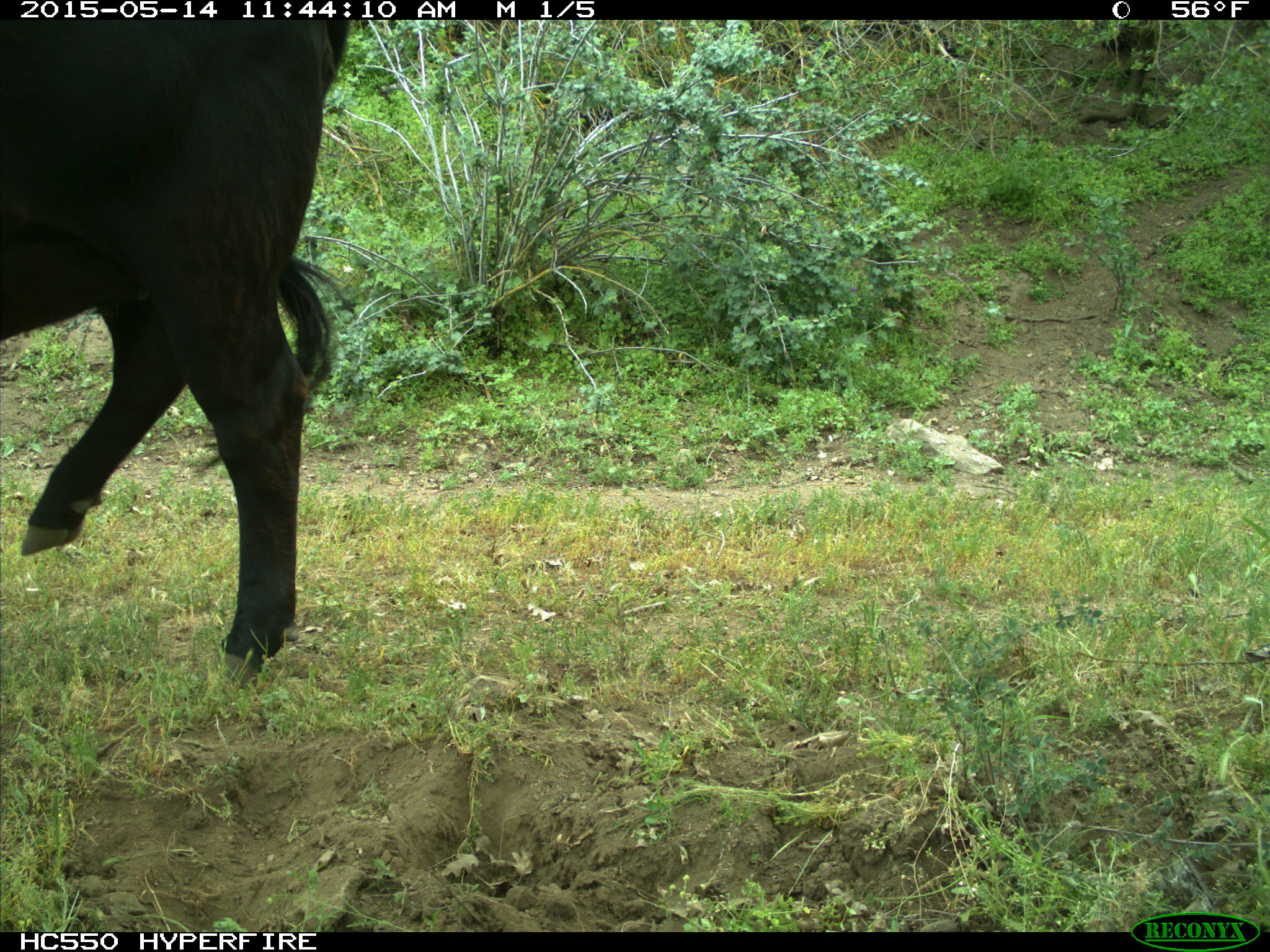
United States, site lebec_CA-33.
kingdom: Animalia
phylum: Chordata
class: Mammalia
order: Artiodactyla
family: Bovidae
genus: Bos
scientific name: Bos taurus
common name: domestic cow